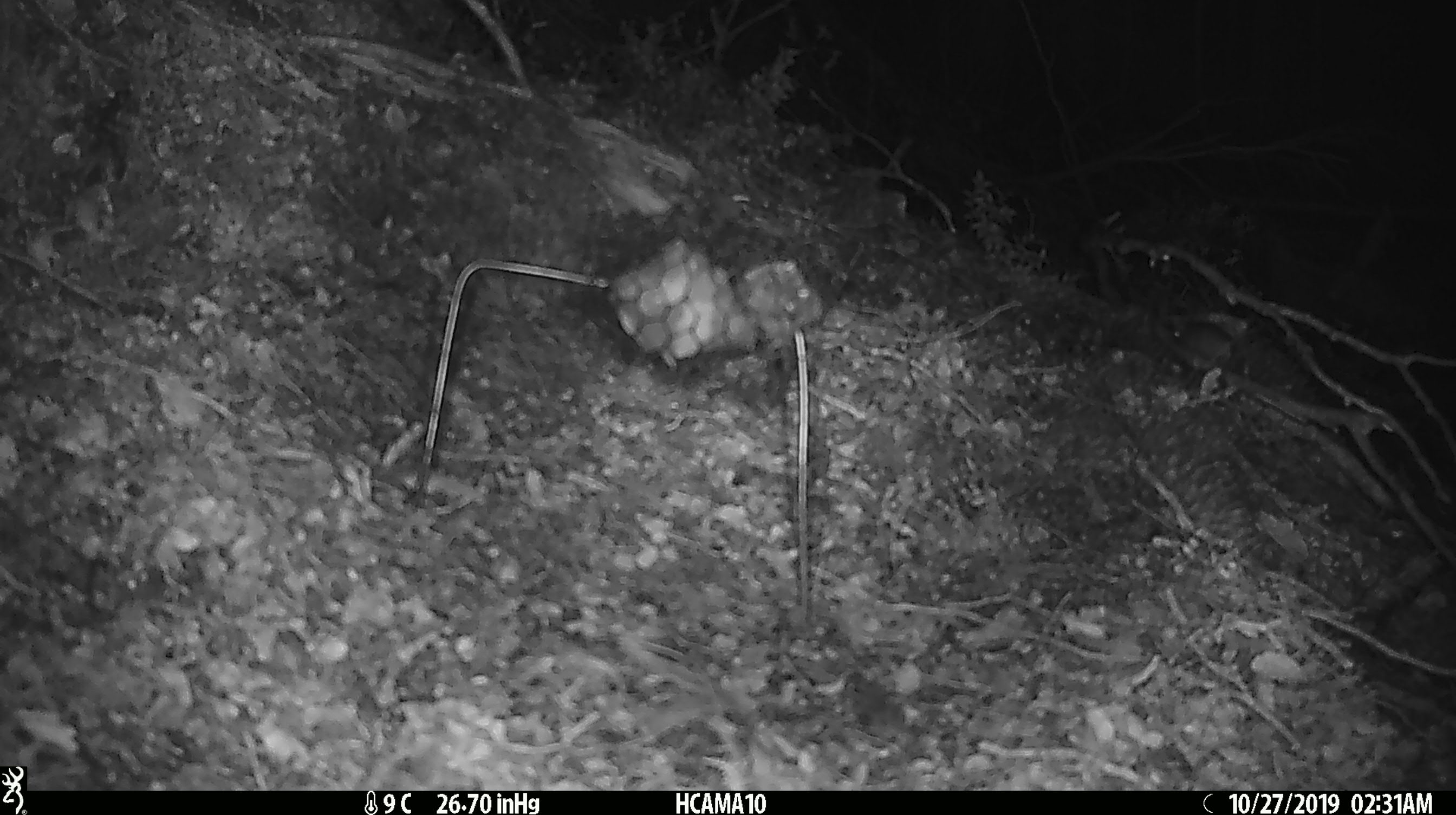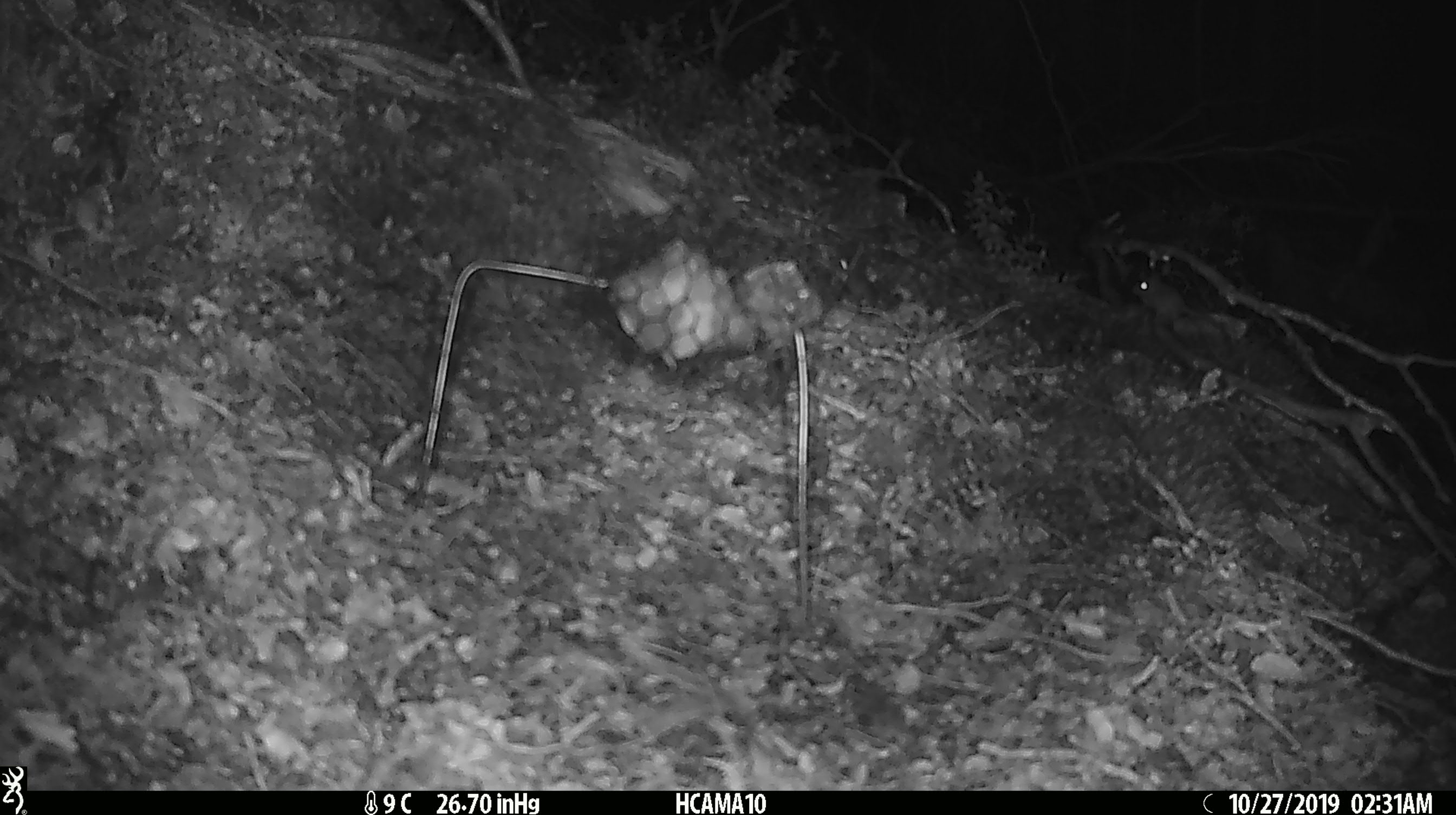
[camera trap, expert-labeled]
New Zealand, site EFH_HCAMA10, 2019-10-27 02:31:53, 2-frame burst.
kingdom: Animalia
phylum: Chordata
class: Mammalia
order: Rodentia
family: Muridae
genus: Mus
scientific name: Mus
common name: mouse